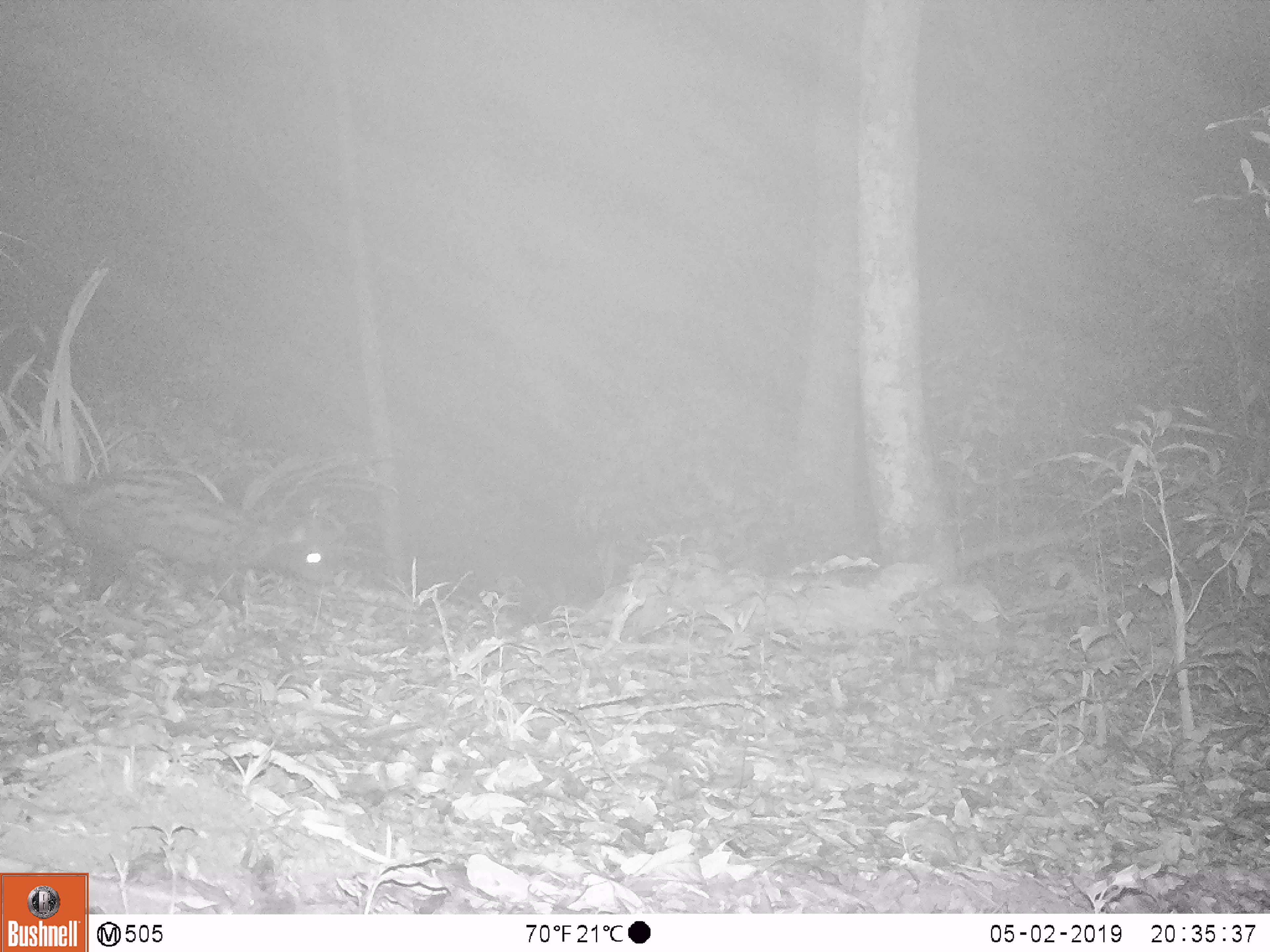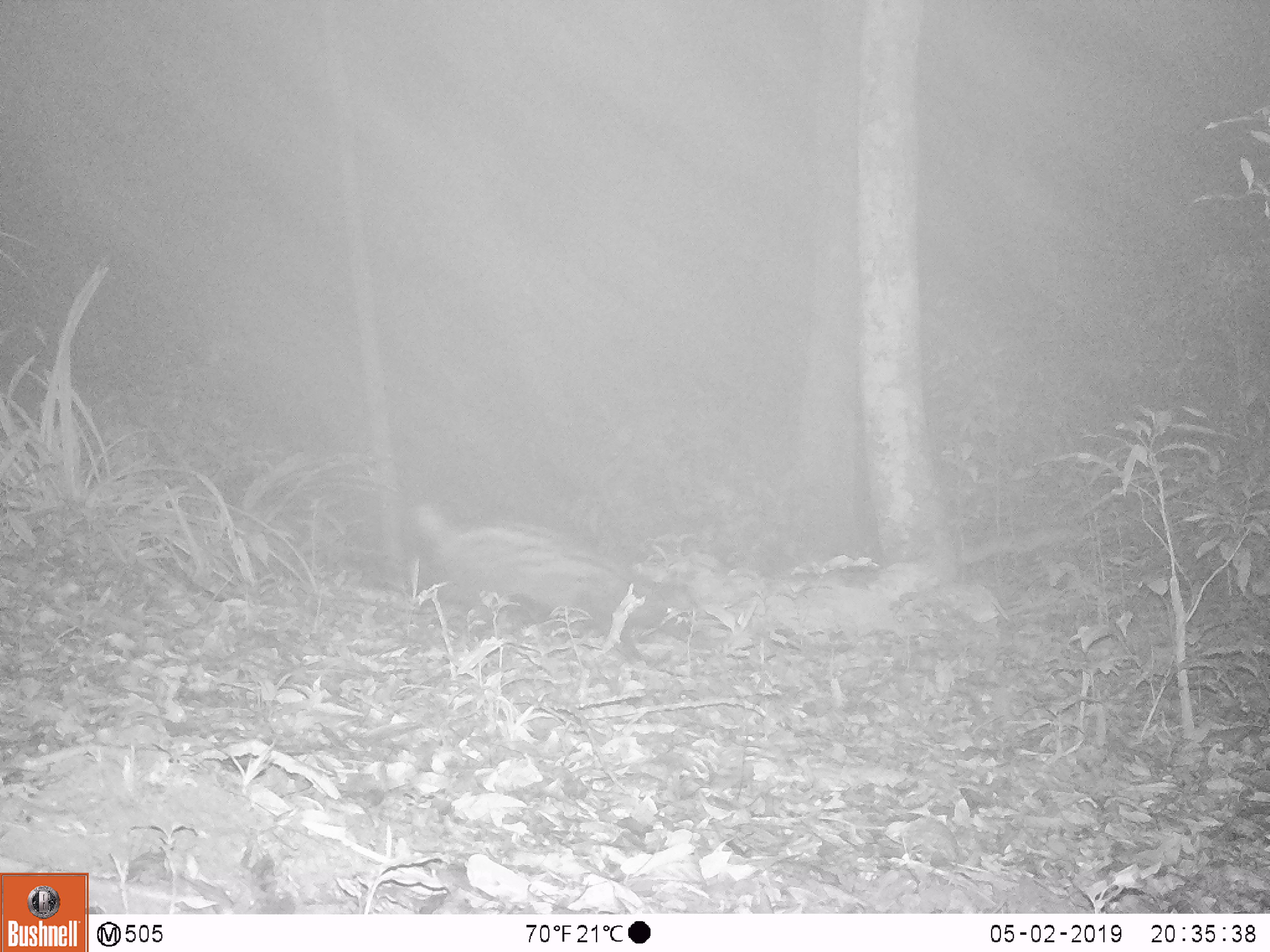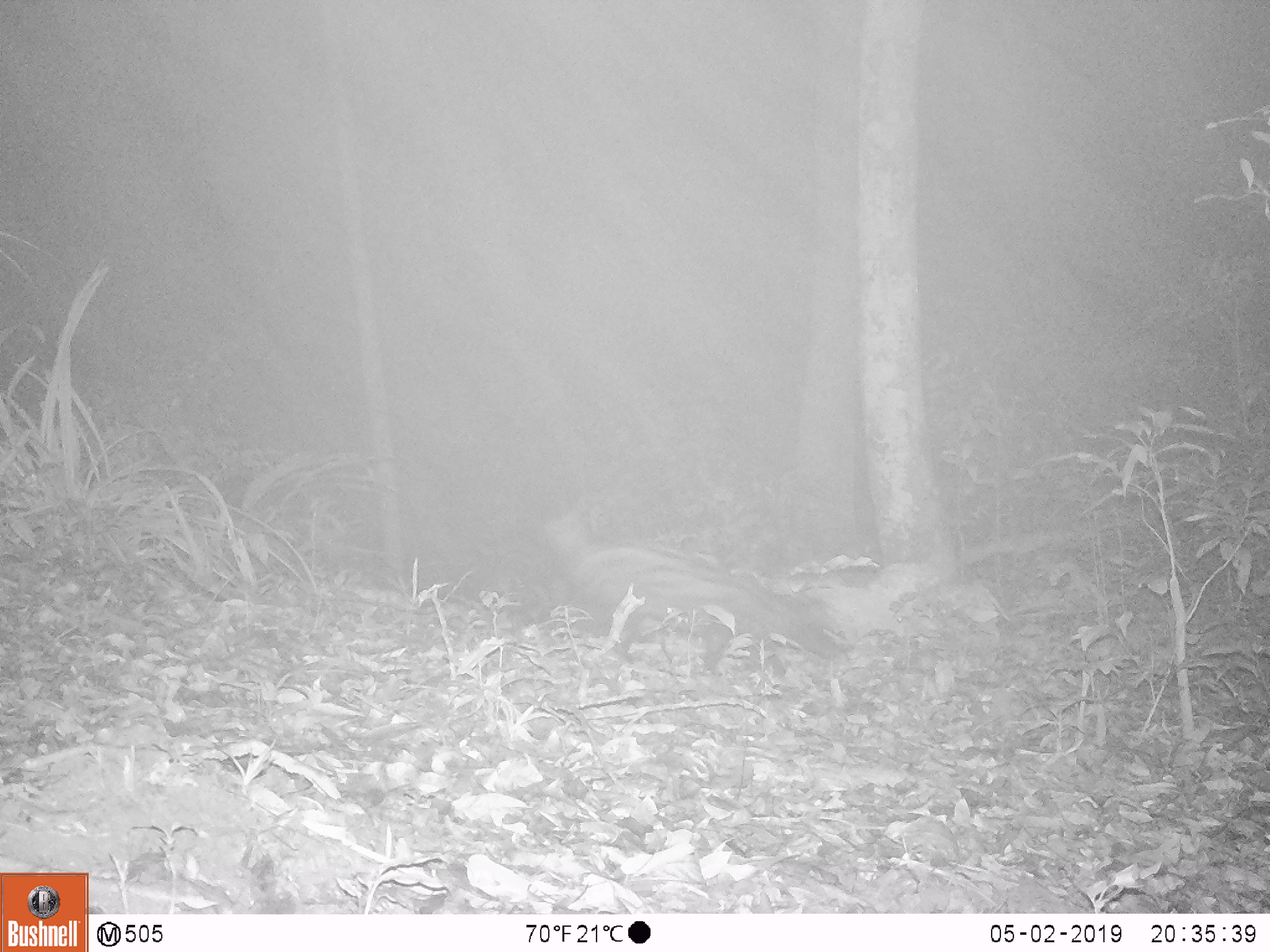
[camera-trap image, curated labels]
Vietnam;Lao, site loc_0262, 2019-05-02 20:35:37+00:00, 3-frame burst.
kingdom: Animalia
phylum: Chordata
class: Mammalia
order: Carnivora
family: Viverridae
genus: Paradoxurus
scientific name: Paradoxurus hermaphroditus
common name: common palm civet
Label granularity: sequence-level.